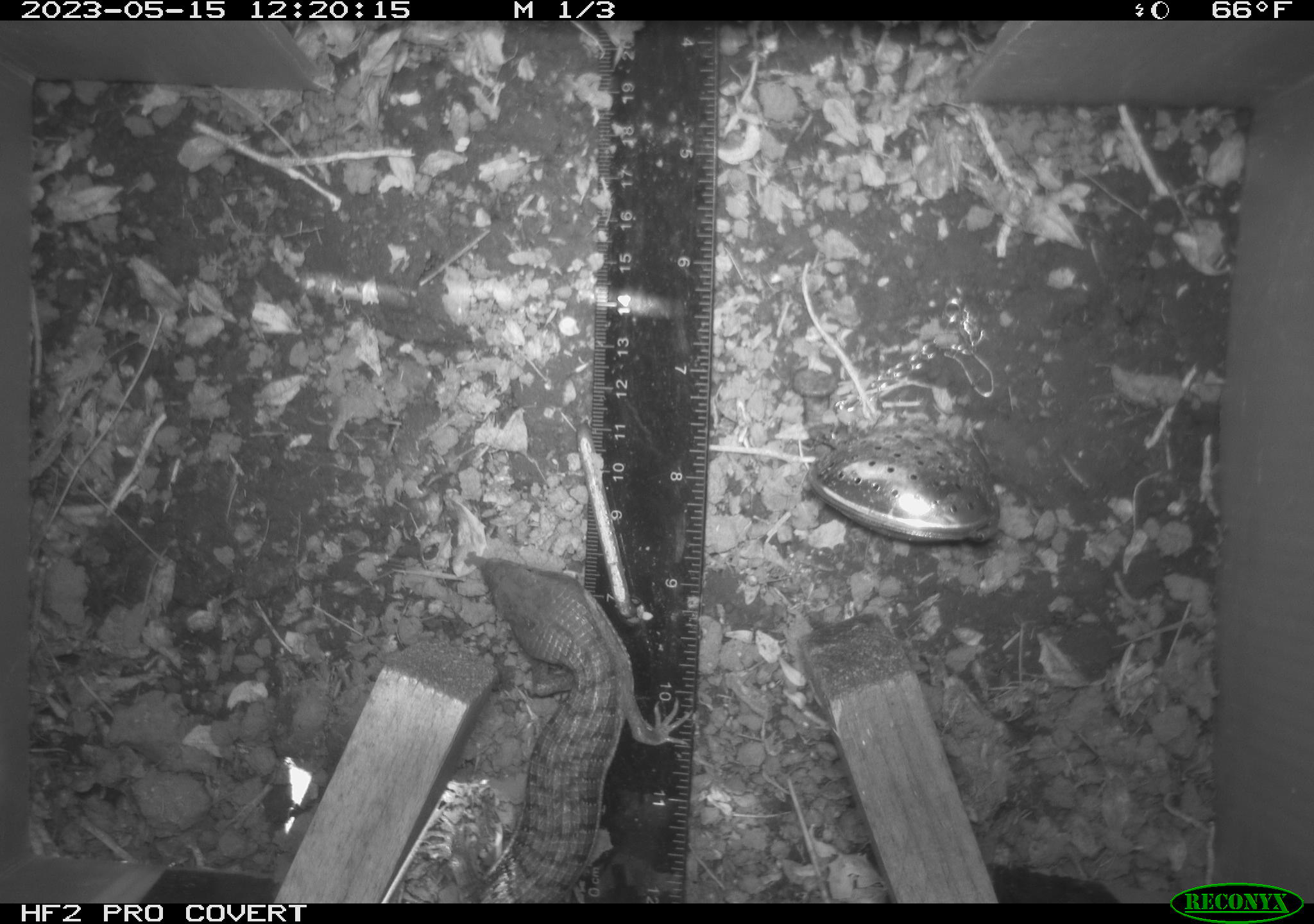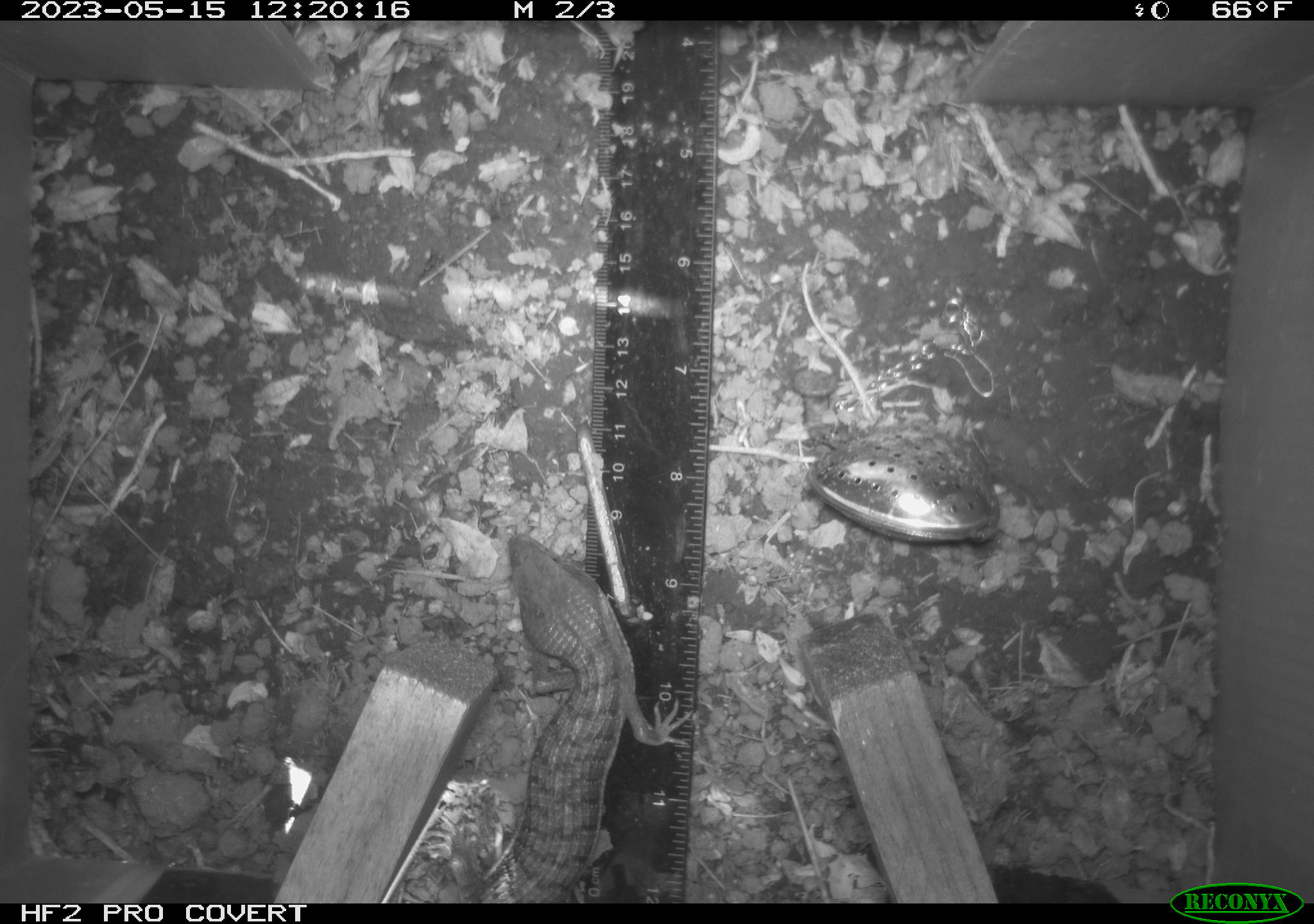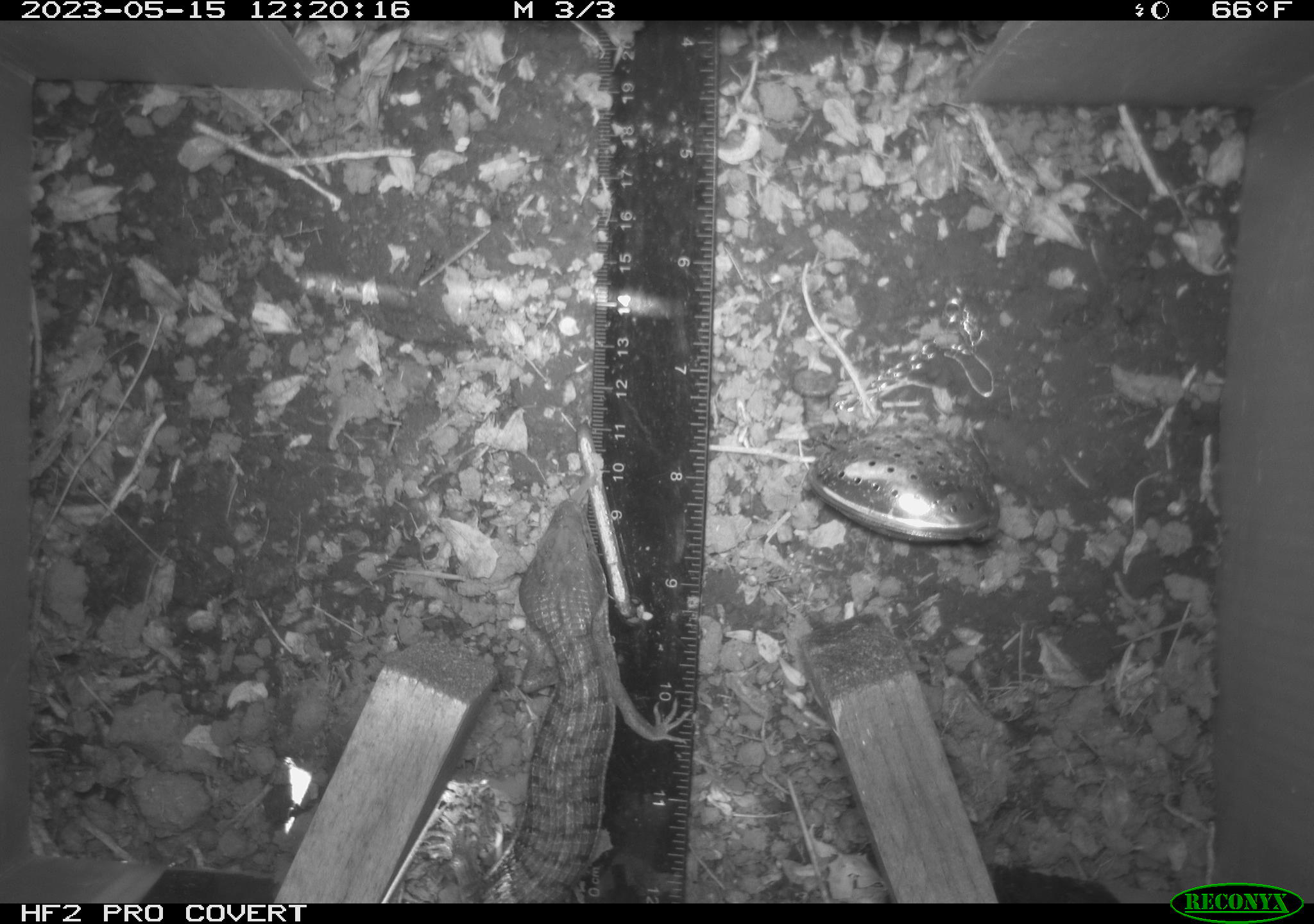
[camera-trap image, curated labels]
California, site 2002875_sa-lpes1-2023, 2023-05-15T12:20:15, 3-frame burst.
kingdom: Animalia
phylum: Chordata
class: Reptilia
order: Squamata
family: Anguidae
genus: Elgaria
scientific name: Elgaria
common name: alligator lizards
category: elgaria species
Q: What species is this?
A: Elgaria species (alligator lizards) (Elgaria).